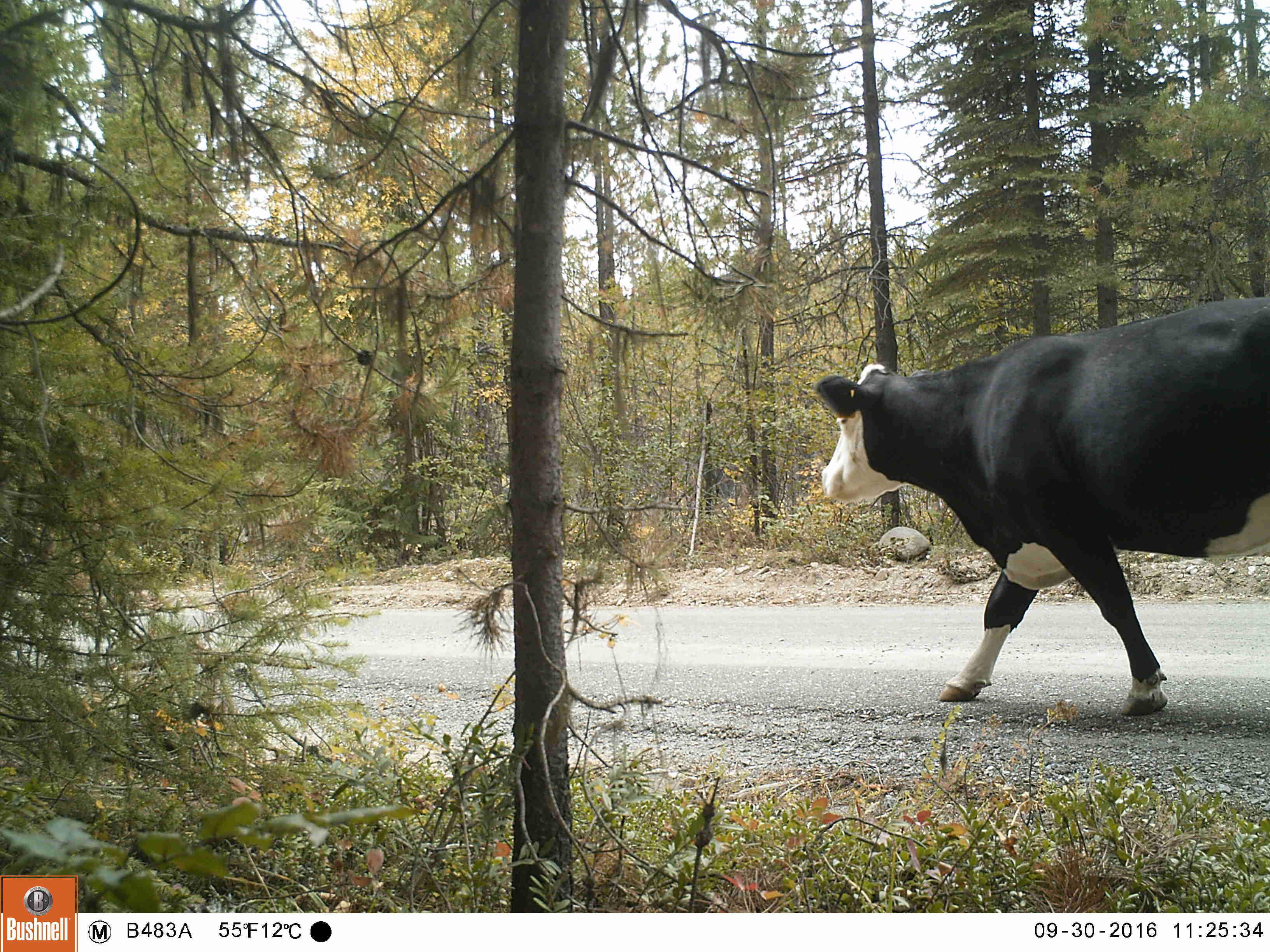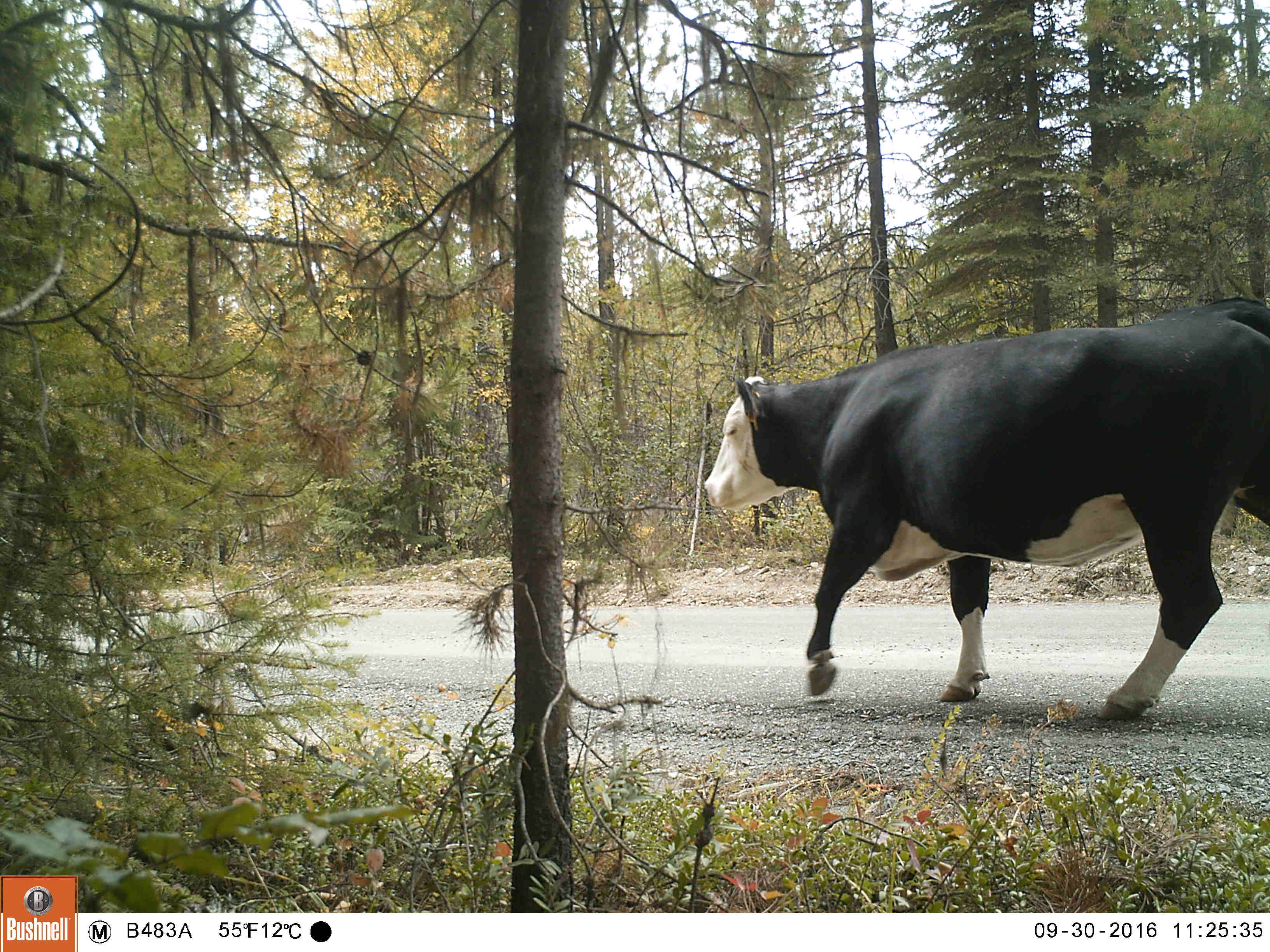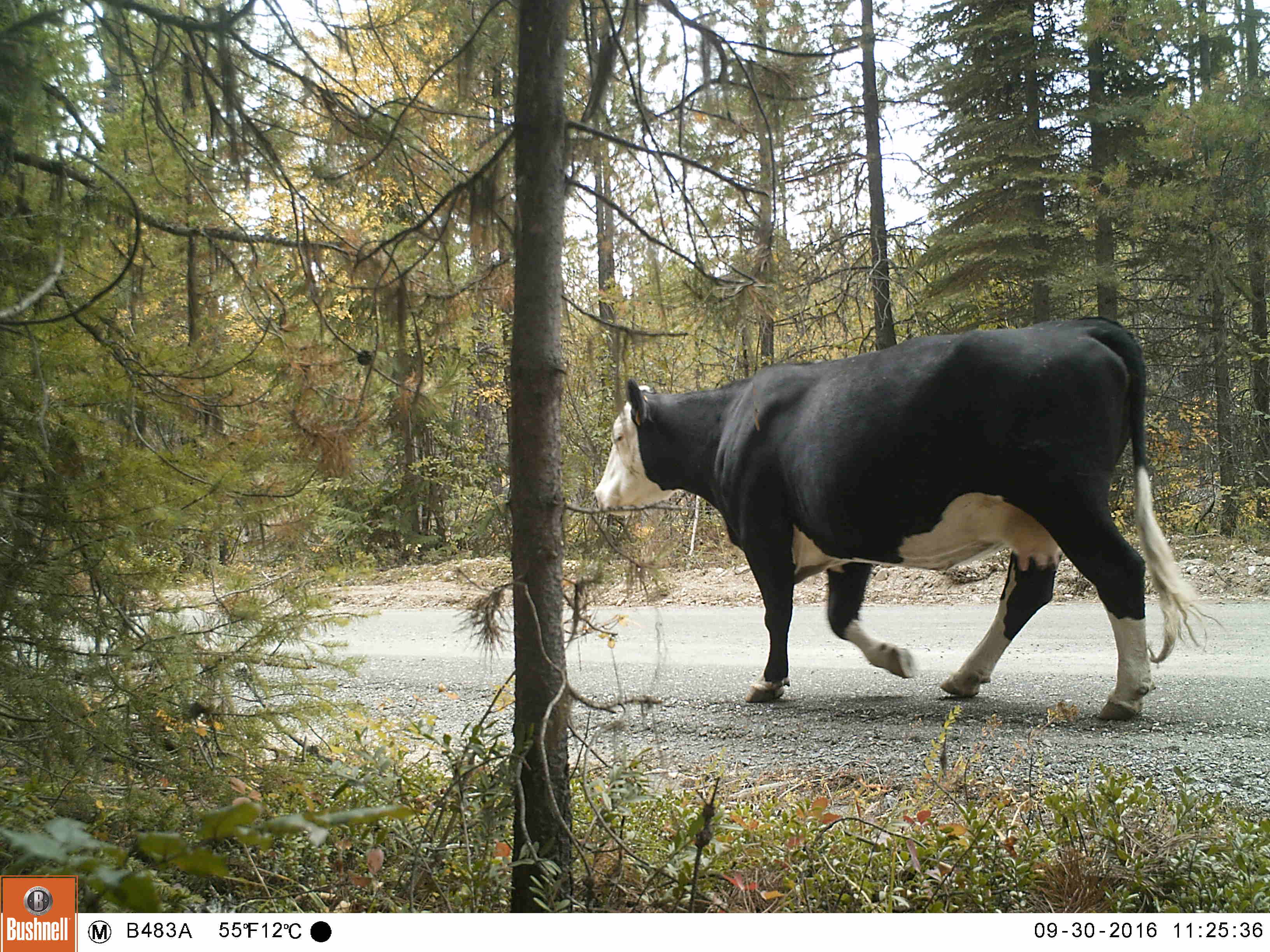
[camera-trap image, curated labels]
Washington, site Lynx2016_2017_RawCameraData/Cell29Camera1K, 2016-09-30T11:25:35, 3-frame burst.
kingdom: Animalia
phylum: Chordata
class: Mammalia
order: Artiodactyla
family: Bovidae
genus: Bos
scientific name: Bos taurus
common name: domestic cattle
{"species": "domestic cattle (Bos taurus)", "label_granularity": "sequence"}